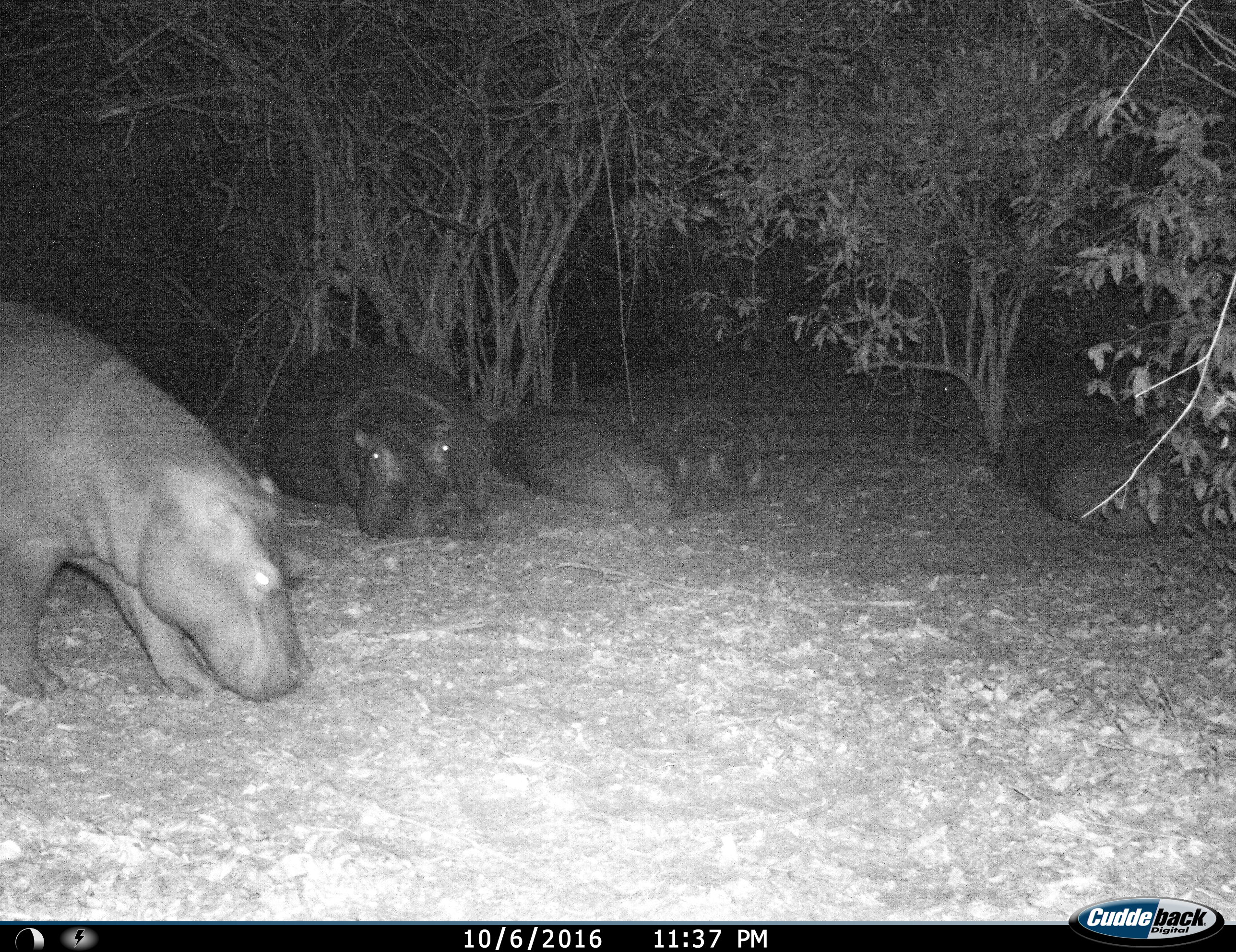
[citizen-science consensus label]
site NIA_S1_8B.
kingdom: Animalia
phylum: Chordata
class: Mammalia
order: Artiodactyla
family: Hippopotamidae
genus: Hippopotamus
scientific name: Hippopotamus amphibius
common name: hippopotamus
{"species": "hippopotamus (Hippopotamus amphibius)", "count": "5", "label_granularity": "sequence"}